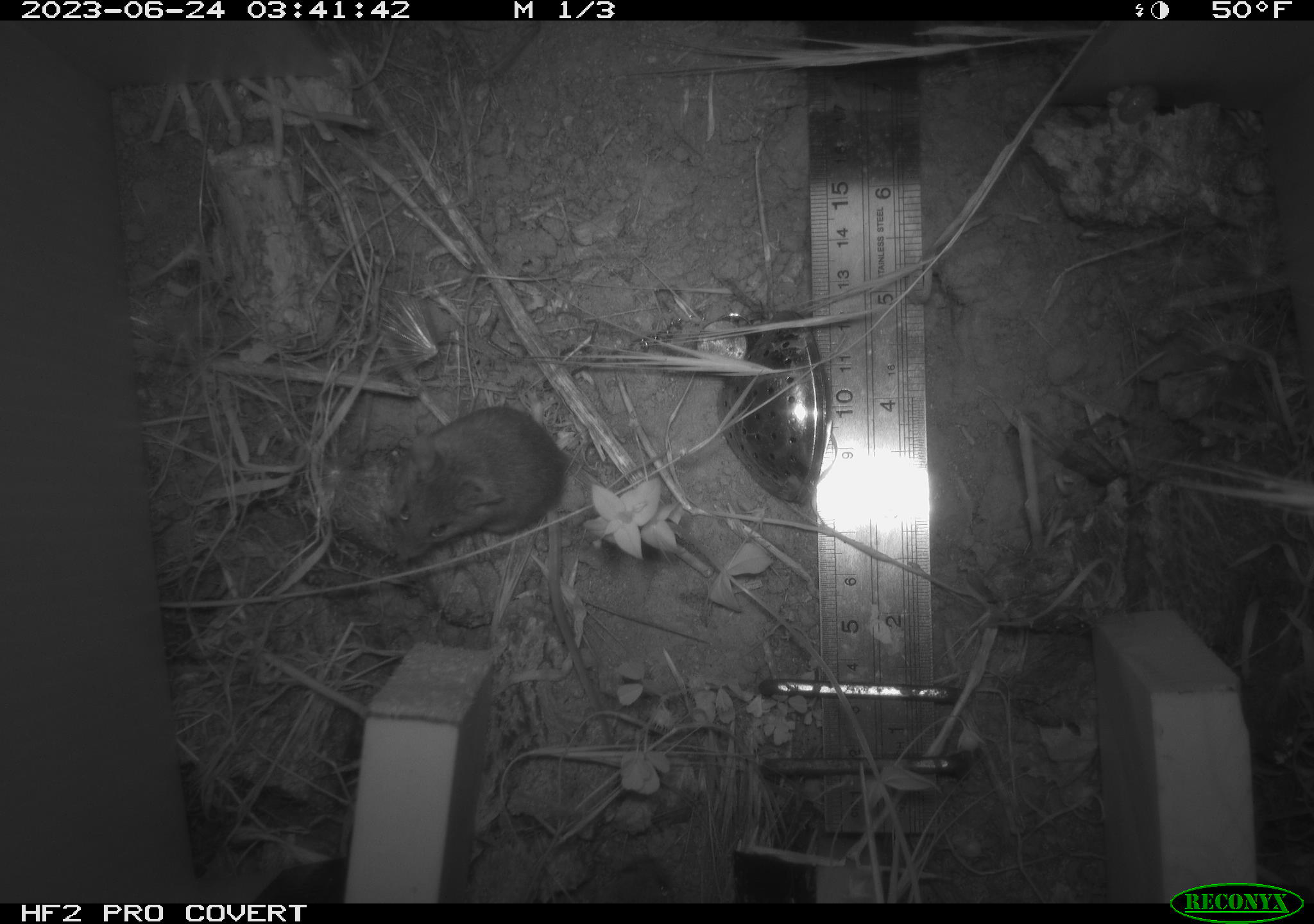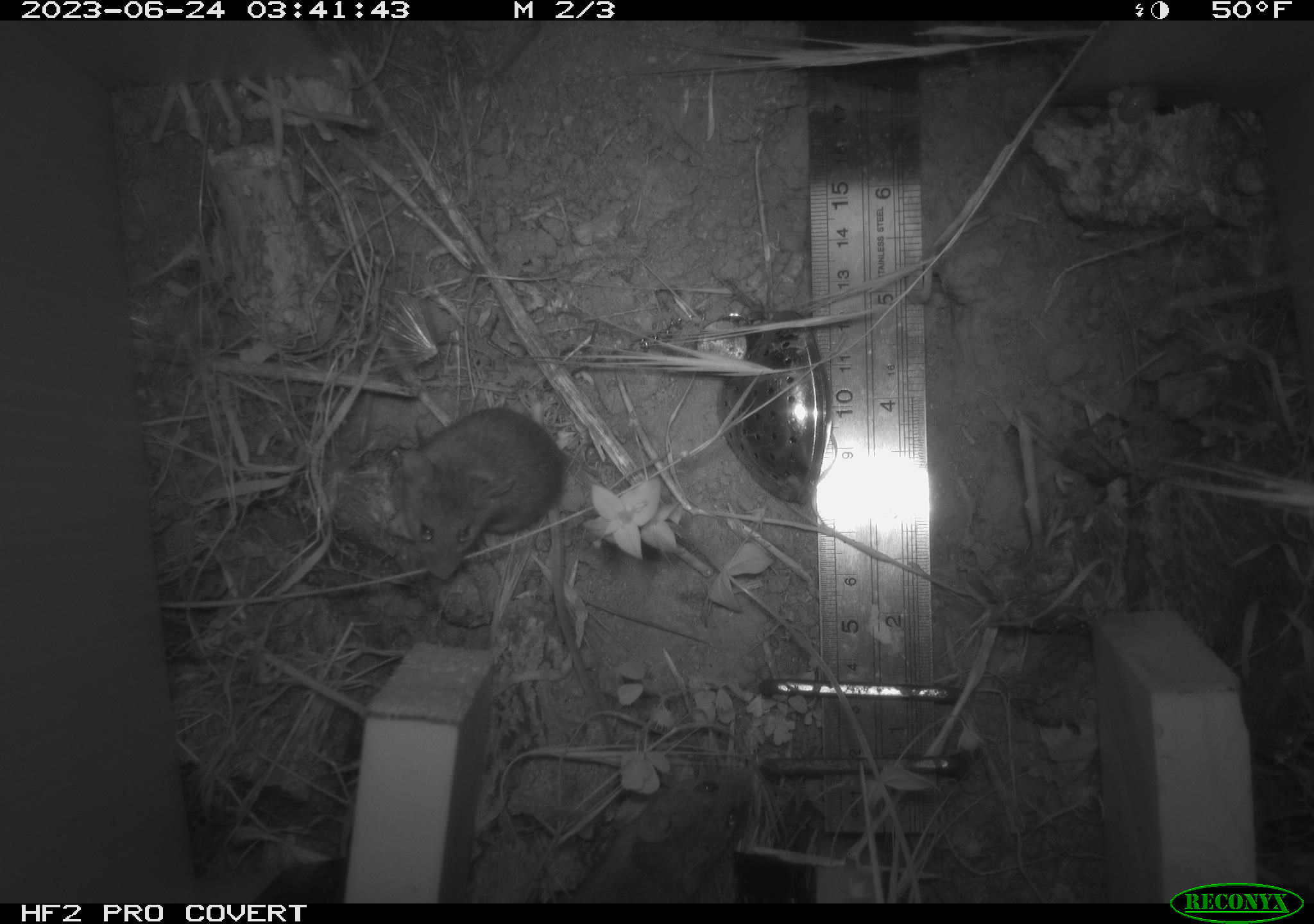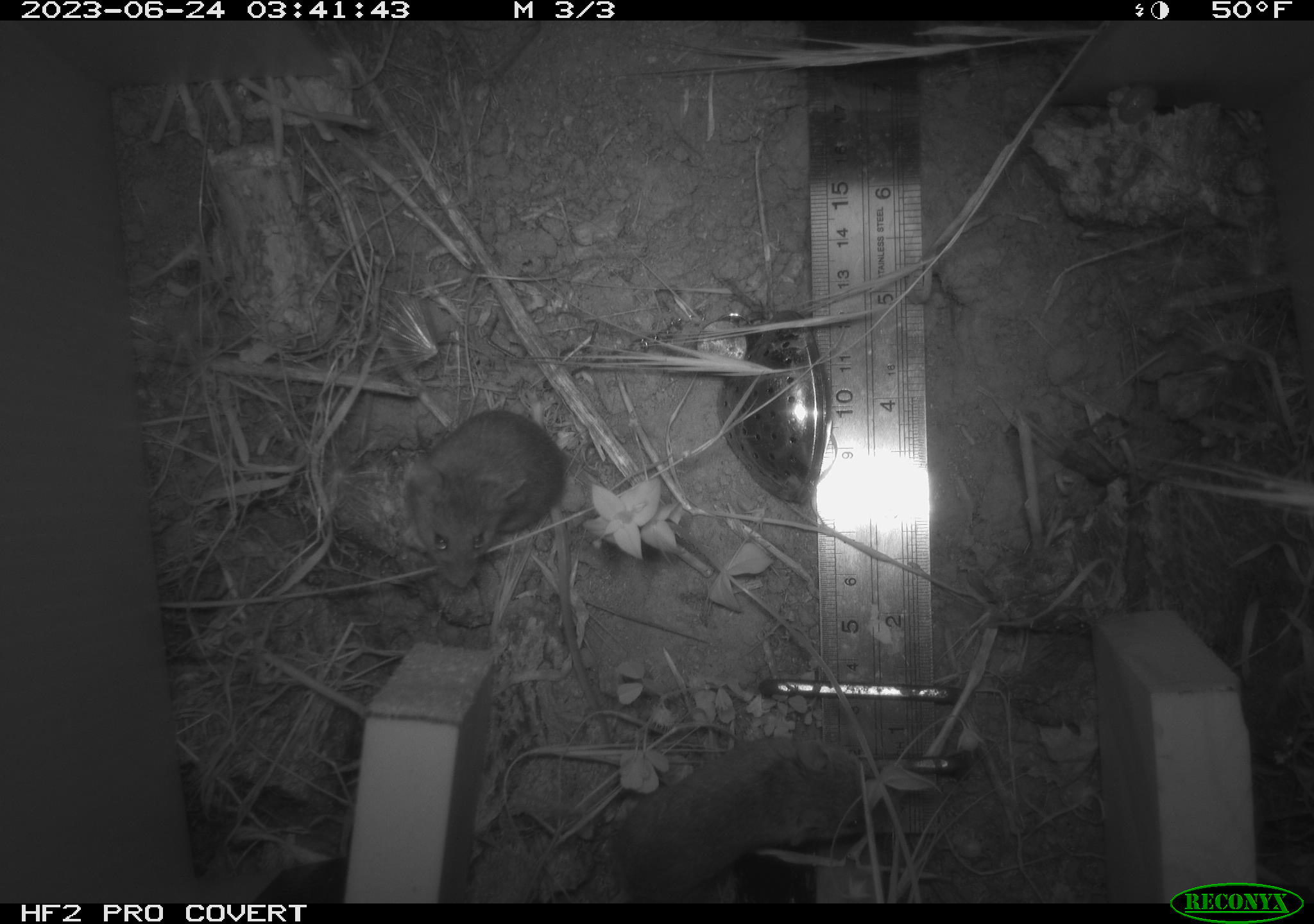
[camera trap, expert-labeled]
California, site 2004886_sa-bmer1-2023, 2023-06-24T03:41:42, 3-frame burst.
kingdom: Animalia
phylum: Chordata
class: Mammalia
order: Rodentia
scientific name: Rodentia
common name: mouse species